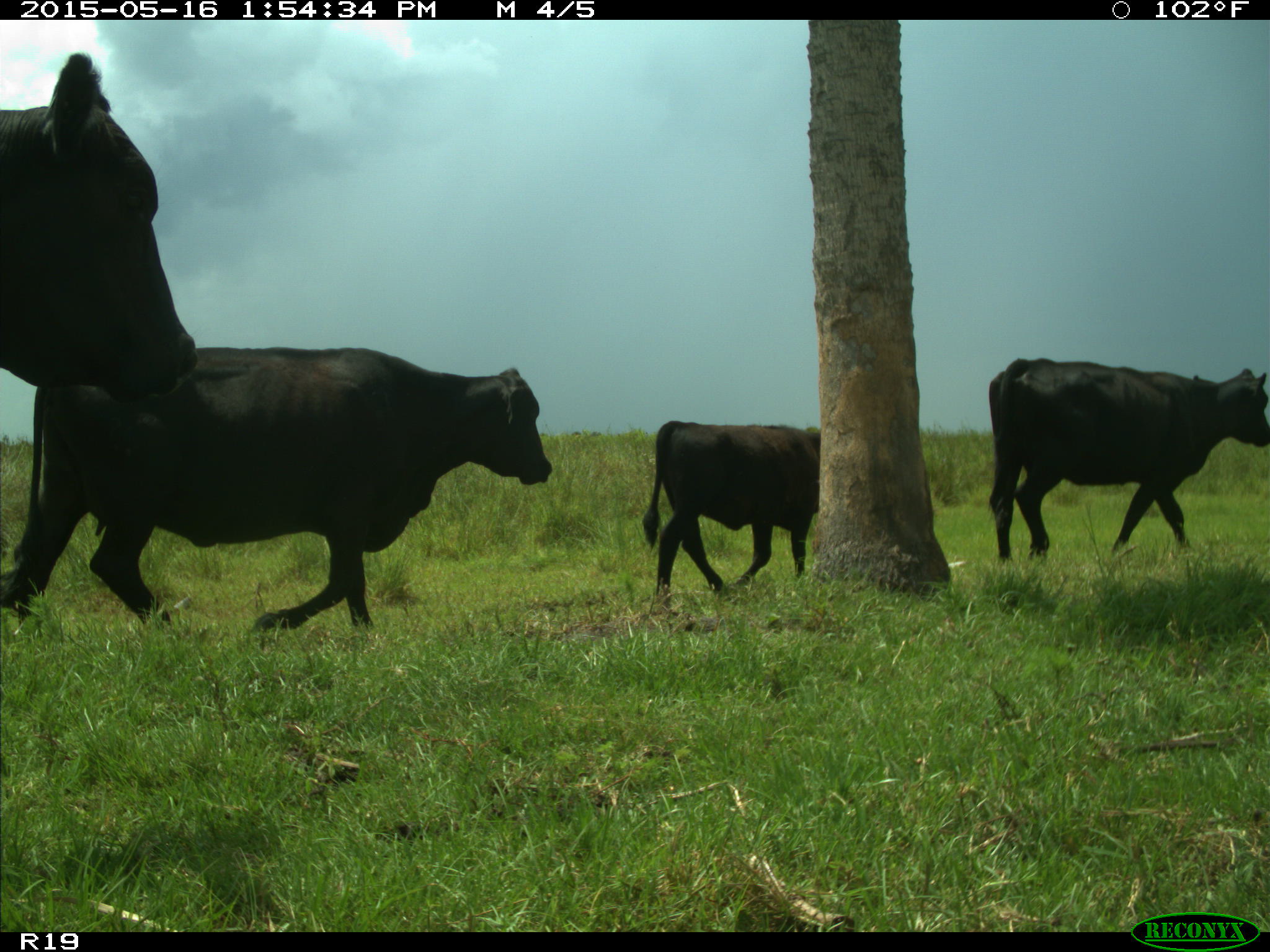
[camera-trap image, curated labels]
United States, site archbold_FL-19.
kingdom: Animalia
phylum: Chordata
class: Mammalia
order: Artiodactyla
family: Bovidae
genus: Bos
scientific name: Bos taurus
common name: domestic cow